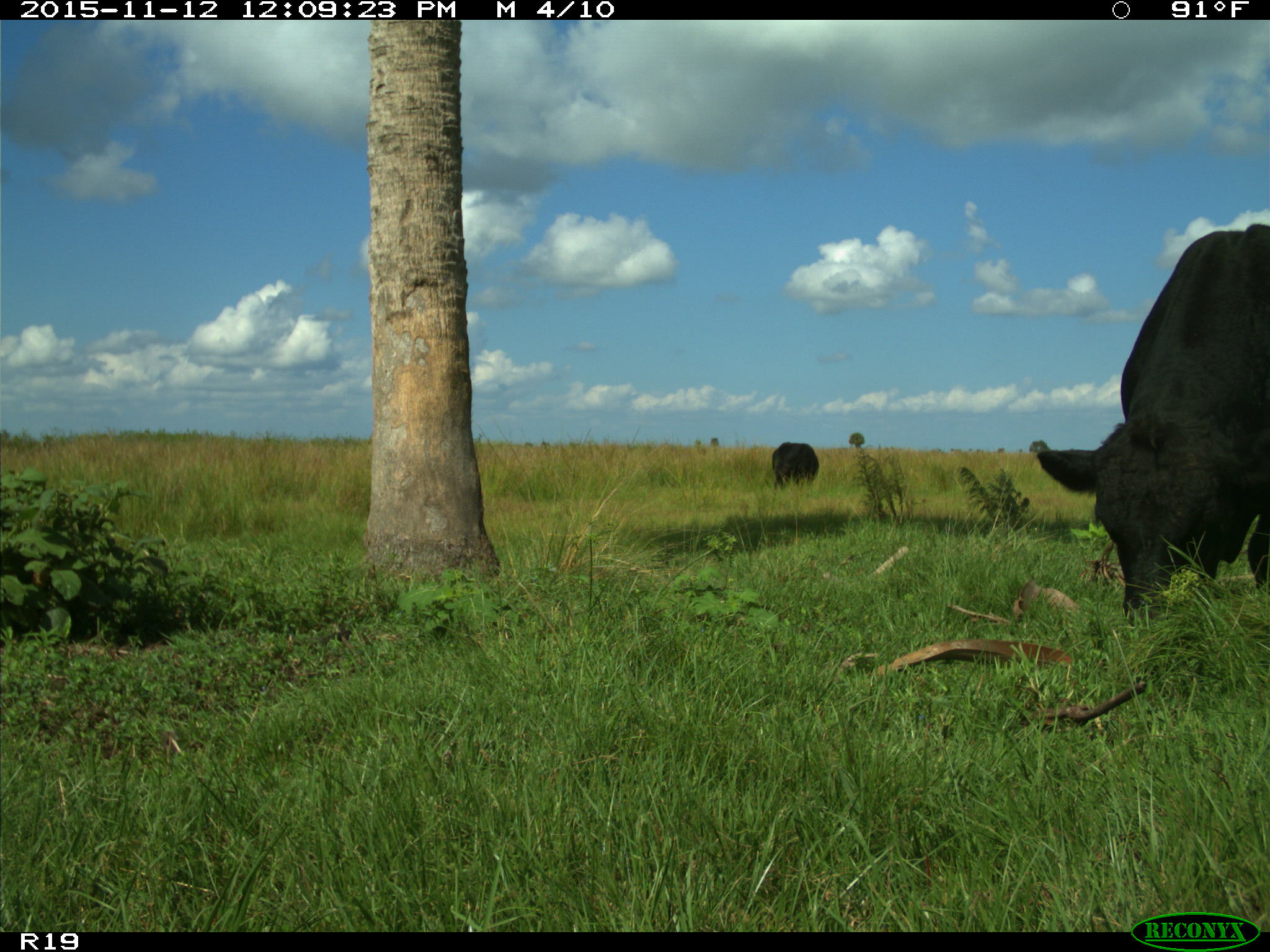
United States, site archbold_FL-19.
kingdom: Animalia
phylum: Chordata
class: Mammalia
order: Artiodactyla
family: Bovidae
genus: Bos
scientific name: Bos taurus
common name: domestic cow